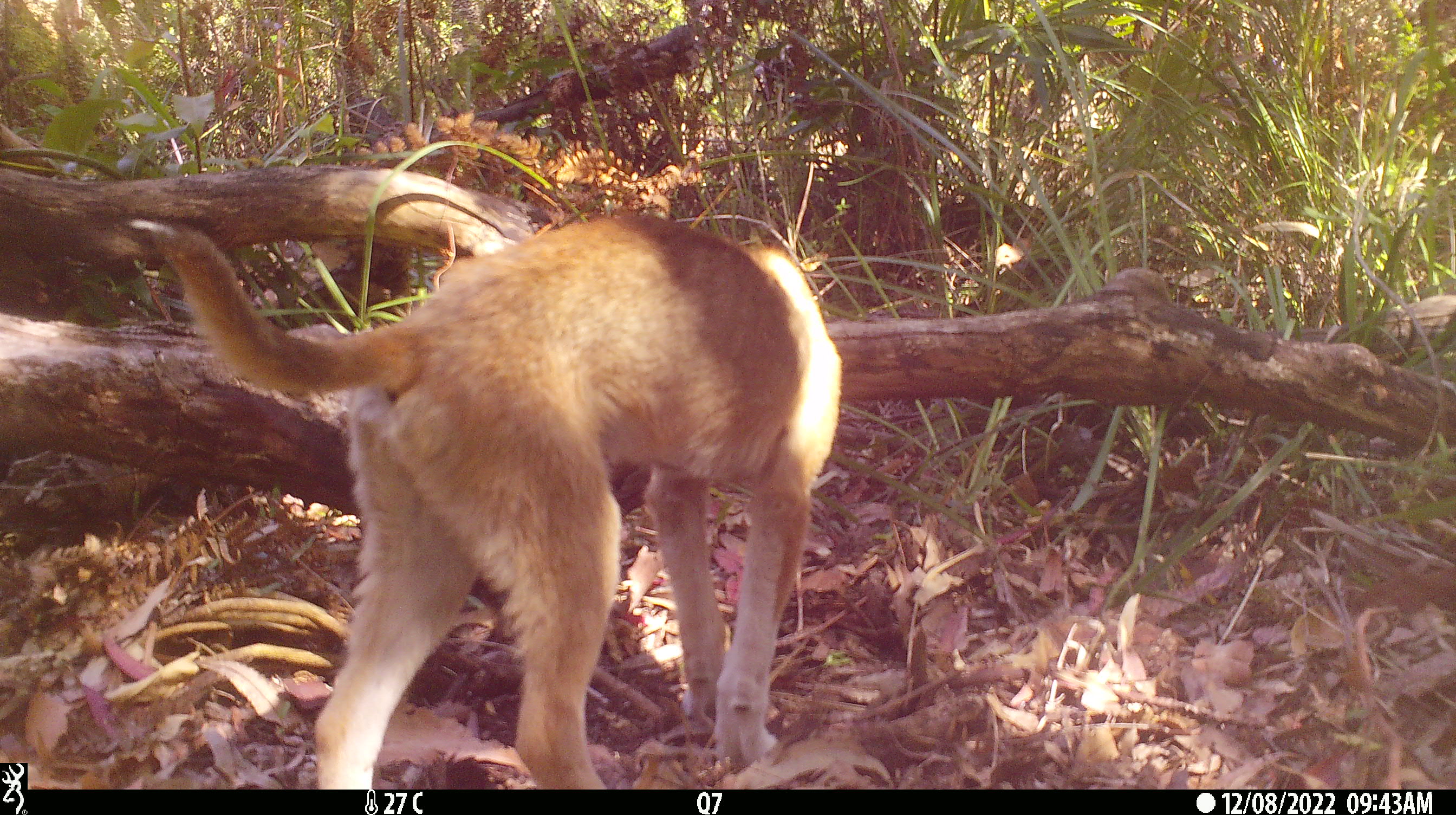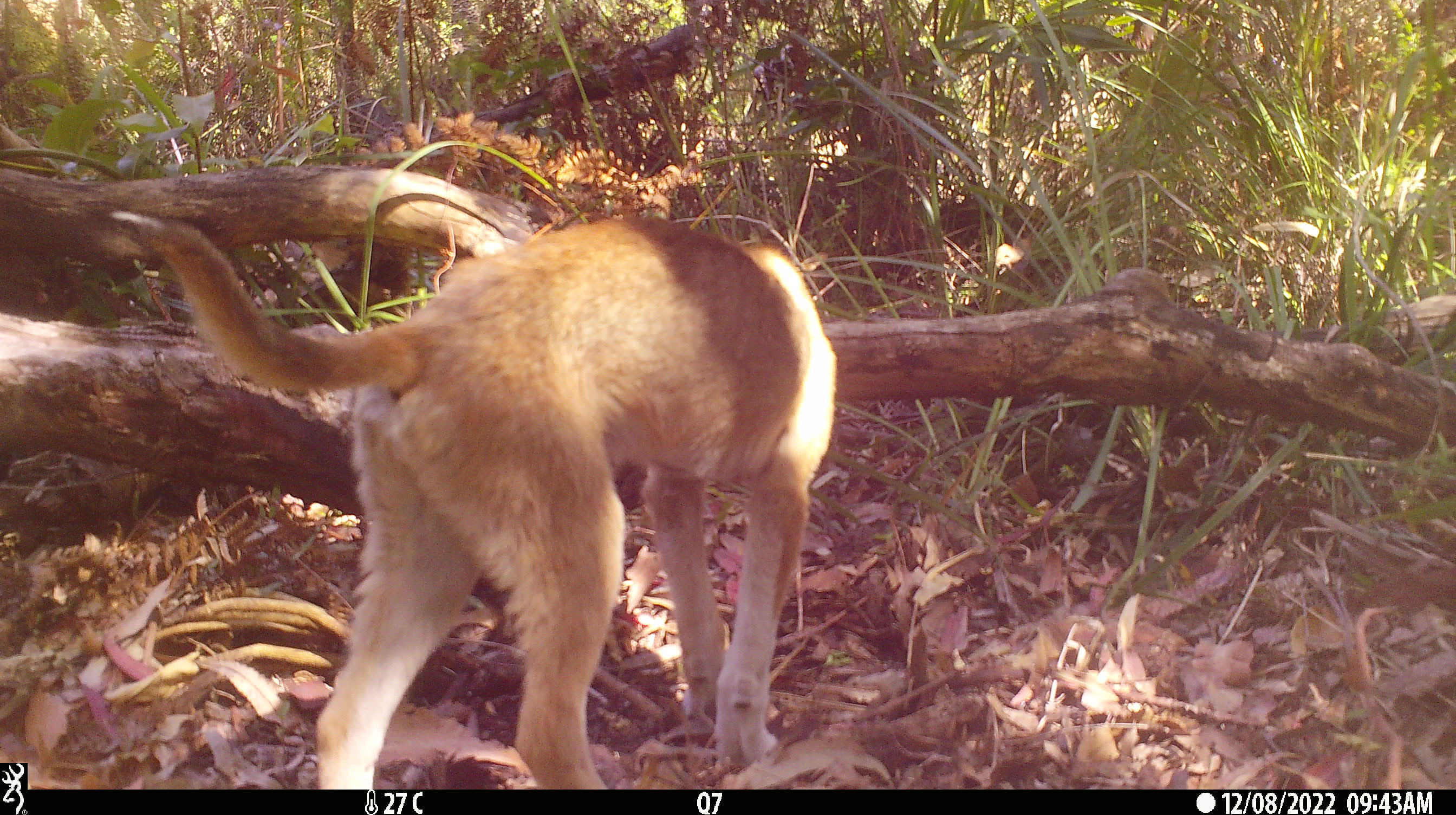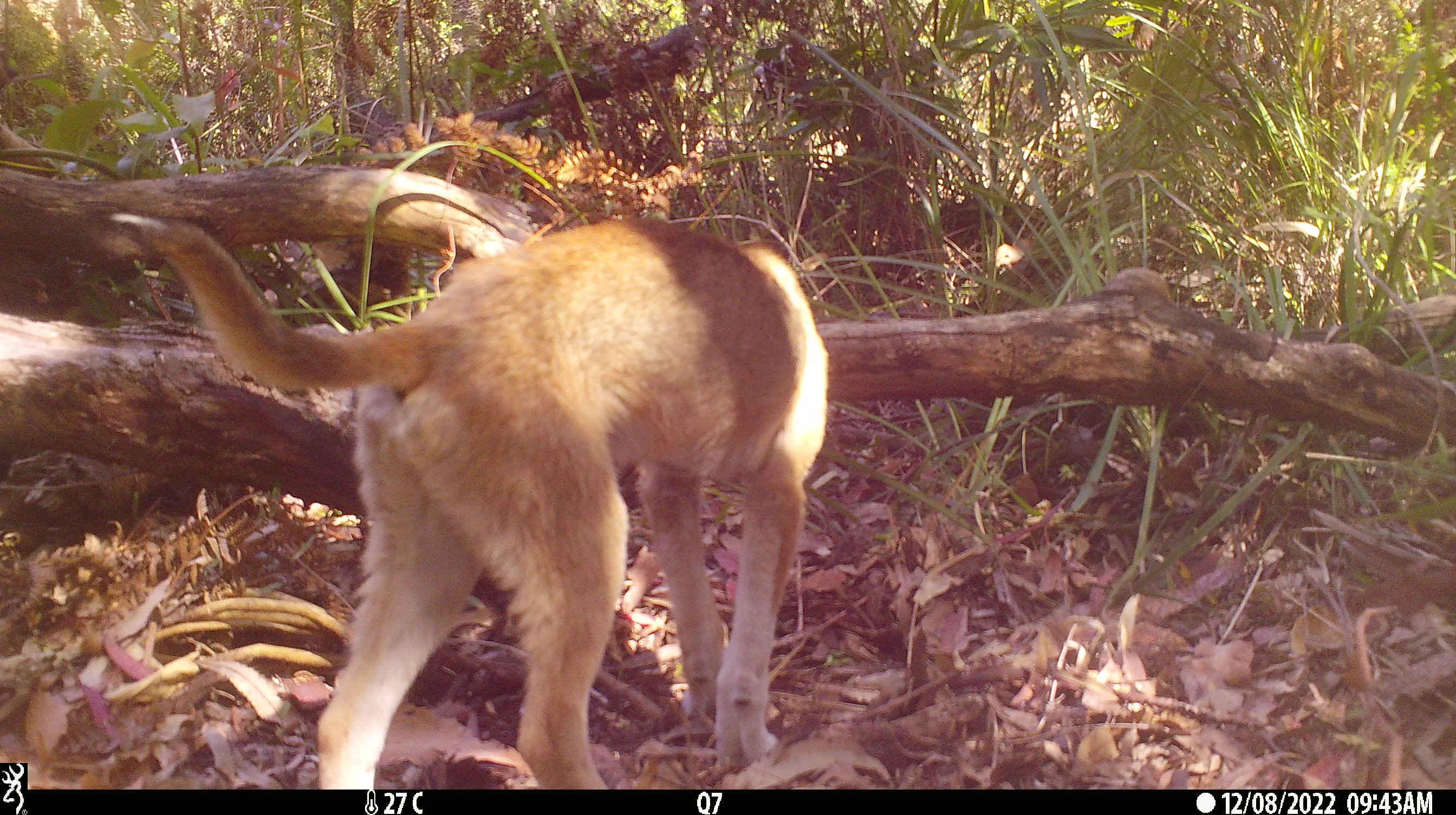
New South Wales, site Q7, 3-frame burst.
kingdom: Animalia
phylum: Chordata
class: Mammalia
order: Carnivora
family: Canidae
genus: Canis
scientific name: Canis familiaris dingo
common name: dingo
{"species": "dingo (Canis familiaris dingo)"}